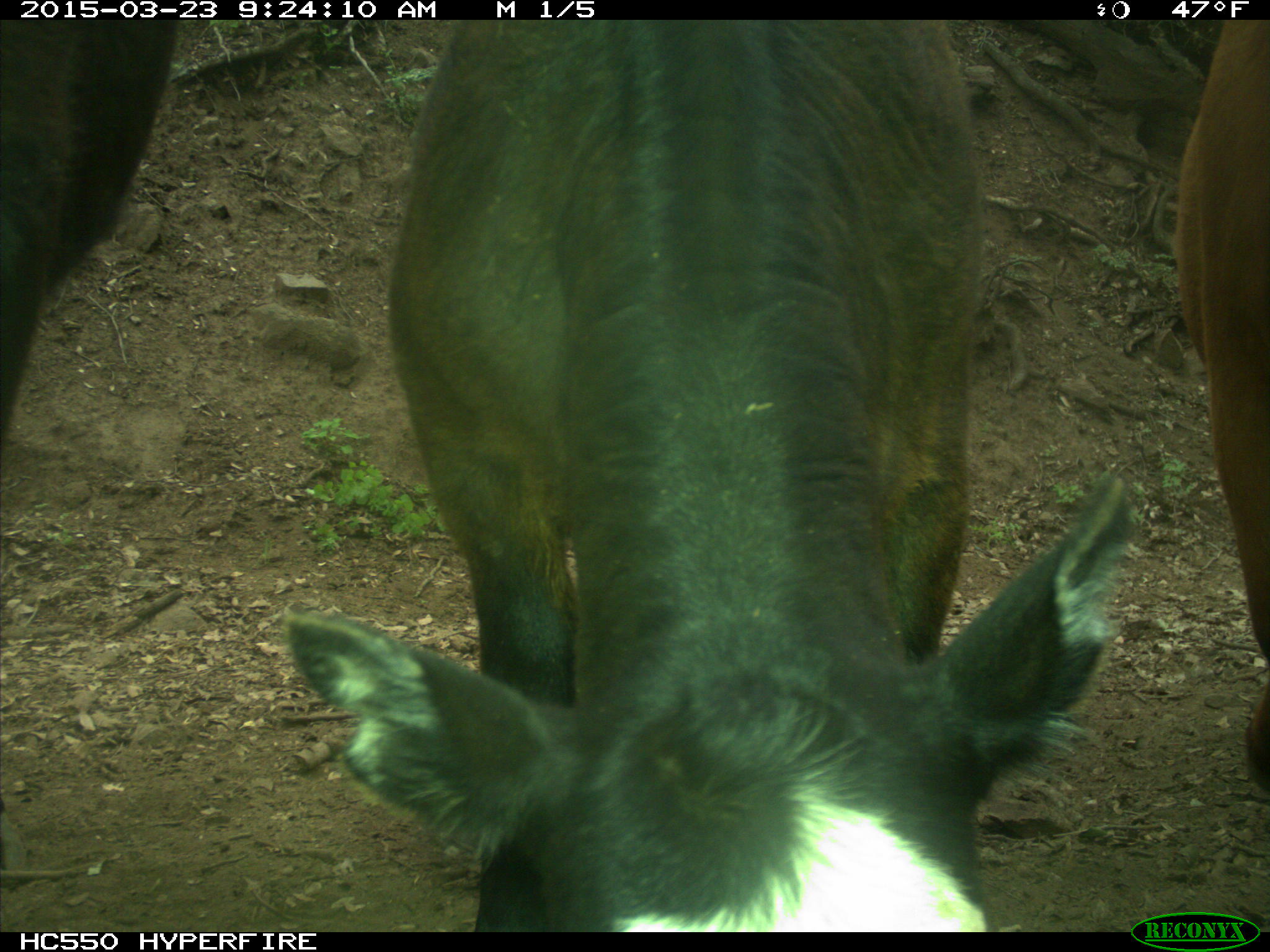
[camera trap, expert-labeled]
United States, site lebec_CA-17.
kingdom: Animalia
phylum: Chordata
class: Mammalia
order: Artiodactyla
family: Bovidae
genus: Bos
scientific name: Bos taurus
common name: domestic cow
Bos taurus (domestic cow).